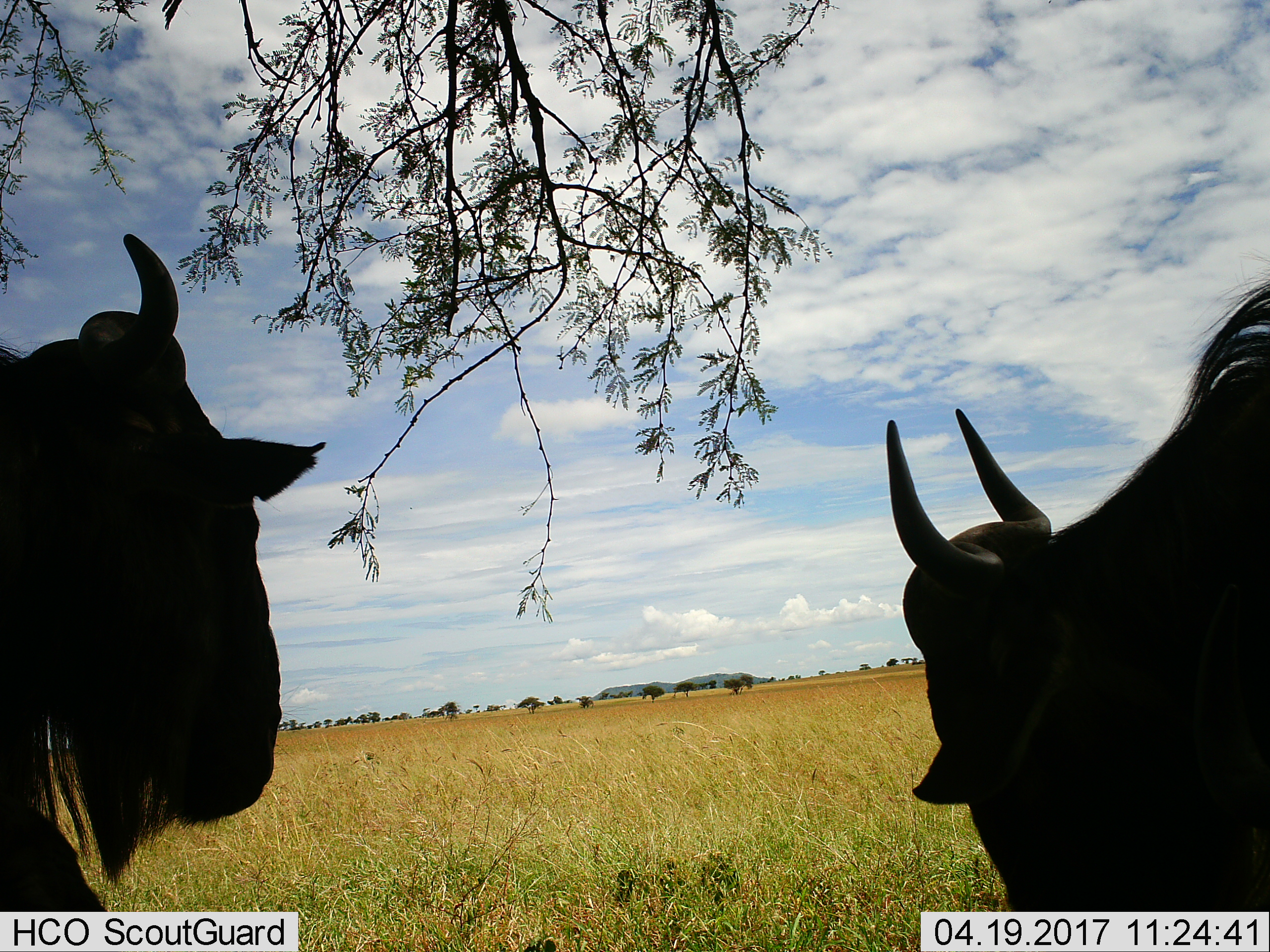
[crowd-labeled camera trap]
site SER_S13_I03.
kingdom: Animalia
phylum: Chordata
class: Mammalia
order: Artiodactyla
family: Bovidae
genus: Connochaetes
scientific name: Connochaetes taurinus taurinus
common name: blue wildebeest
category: wildebeestblue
Wildebeestblue (blue wildebeest) (Connochaetes taurinus taurinus), count 2. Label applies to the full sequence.